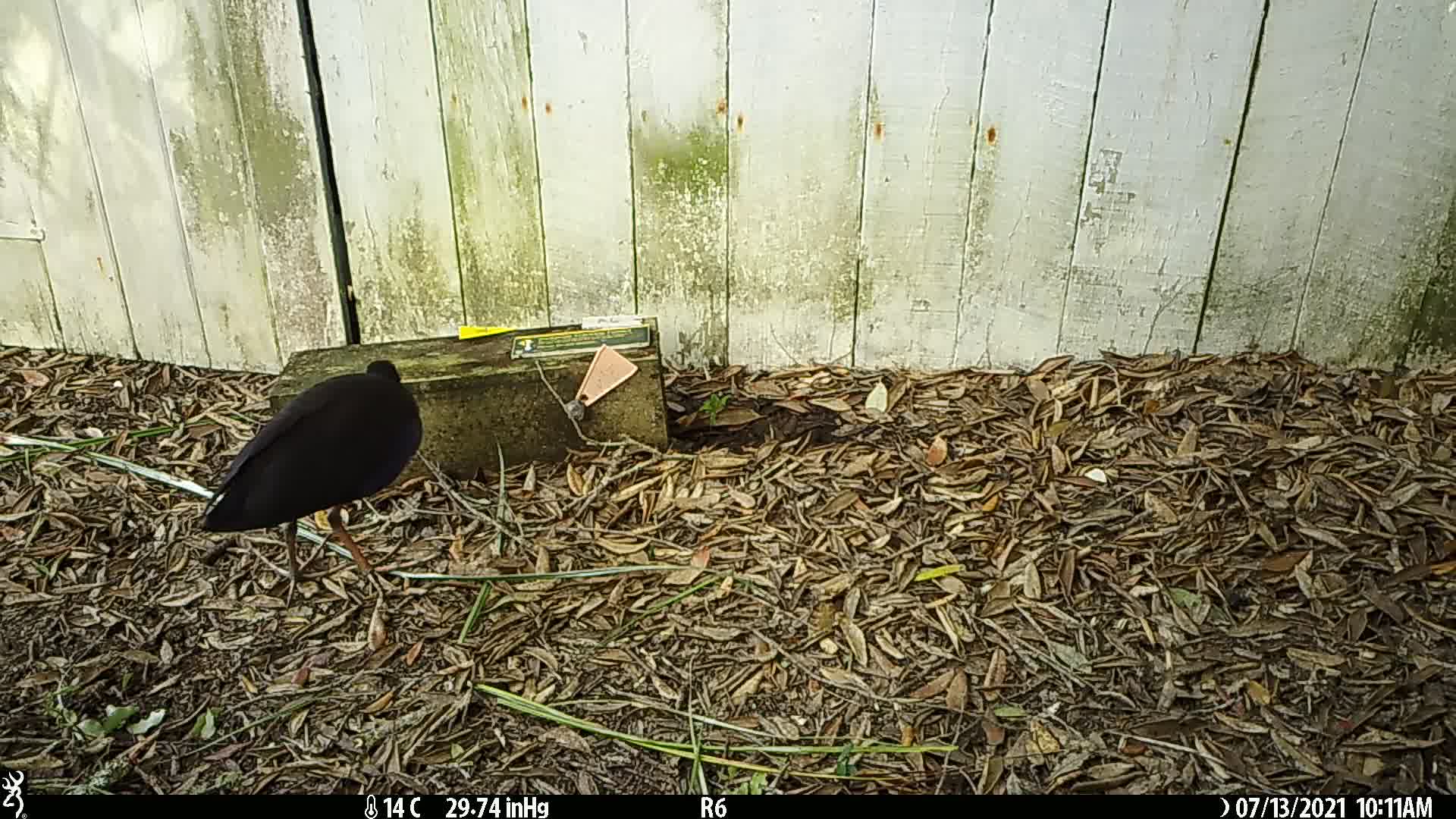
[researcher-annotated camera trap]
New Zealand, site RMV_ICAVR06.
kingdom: Animalia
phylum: Chordata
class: Aves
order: Gruiformes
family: Rallidae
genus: Porphyrio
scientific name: Porphyrio melanotus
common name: australasian swamphen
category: pukeko